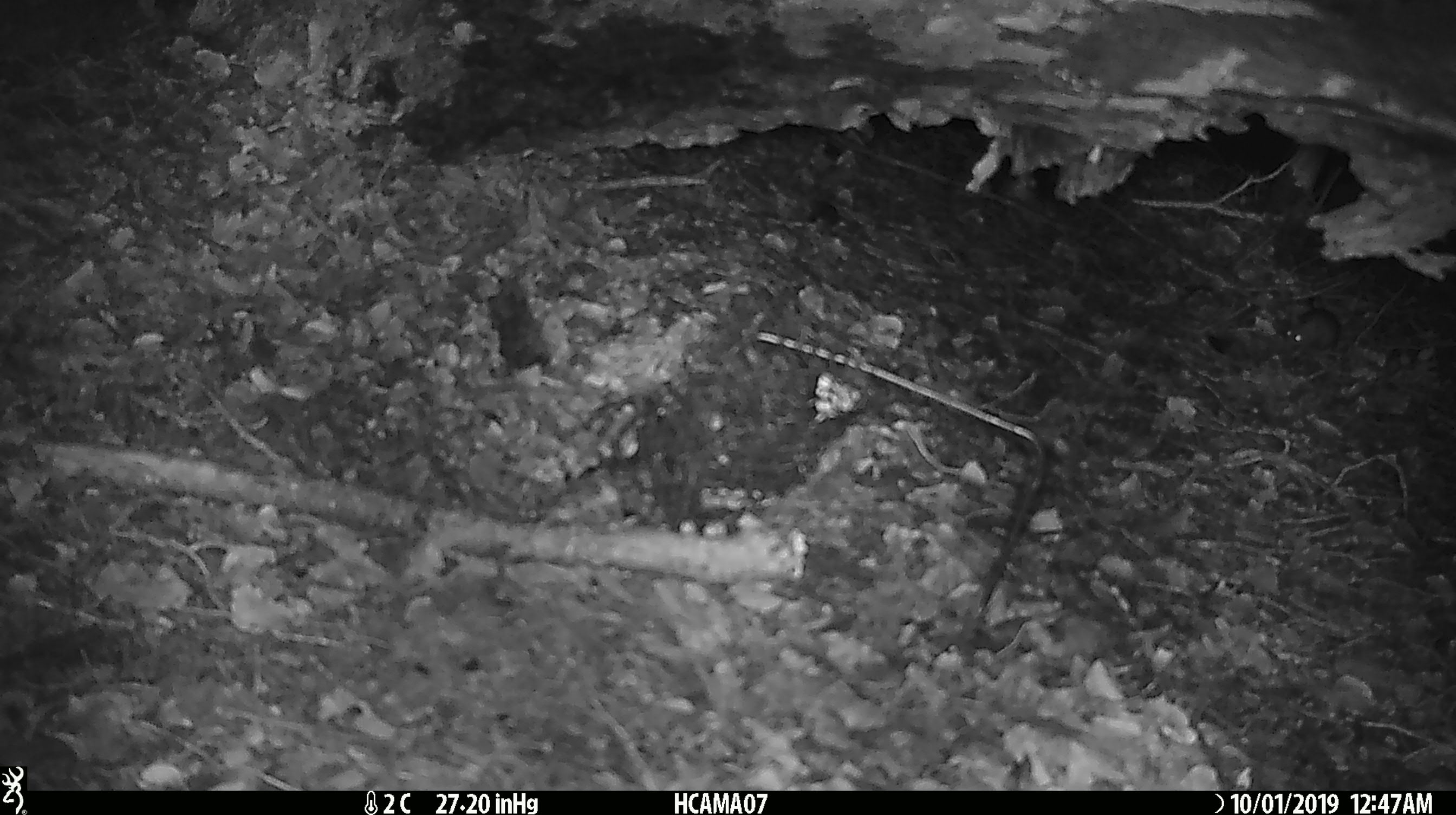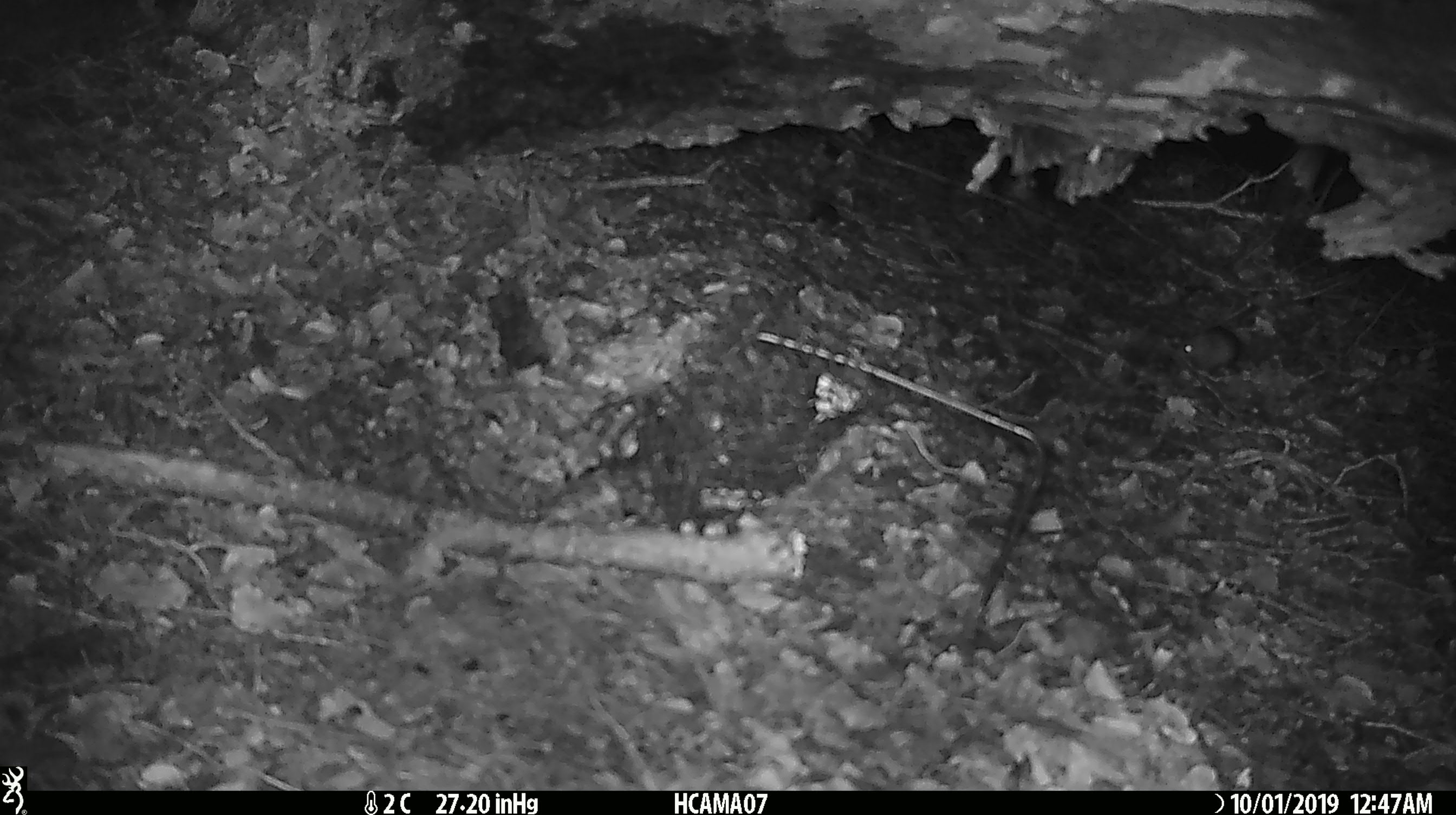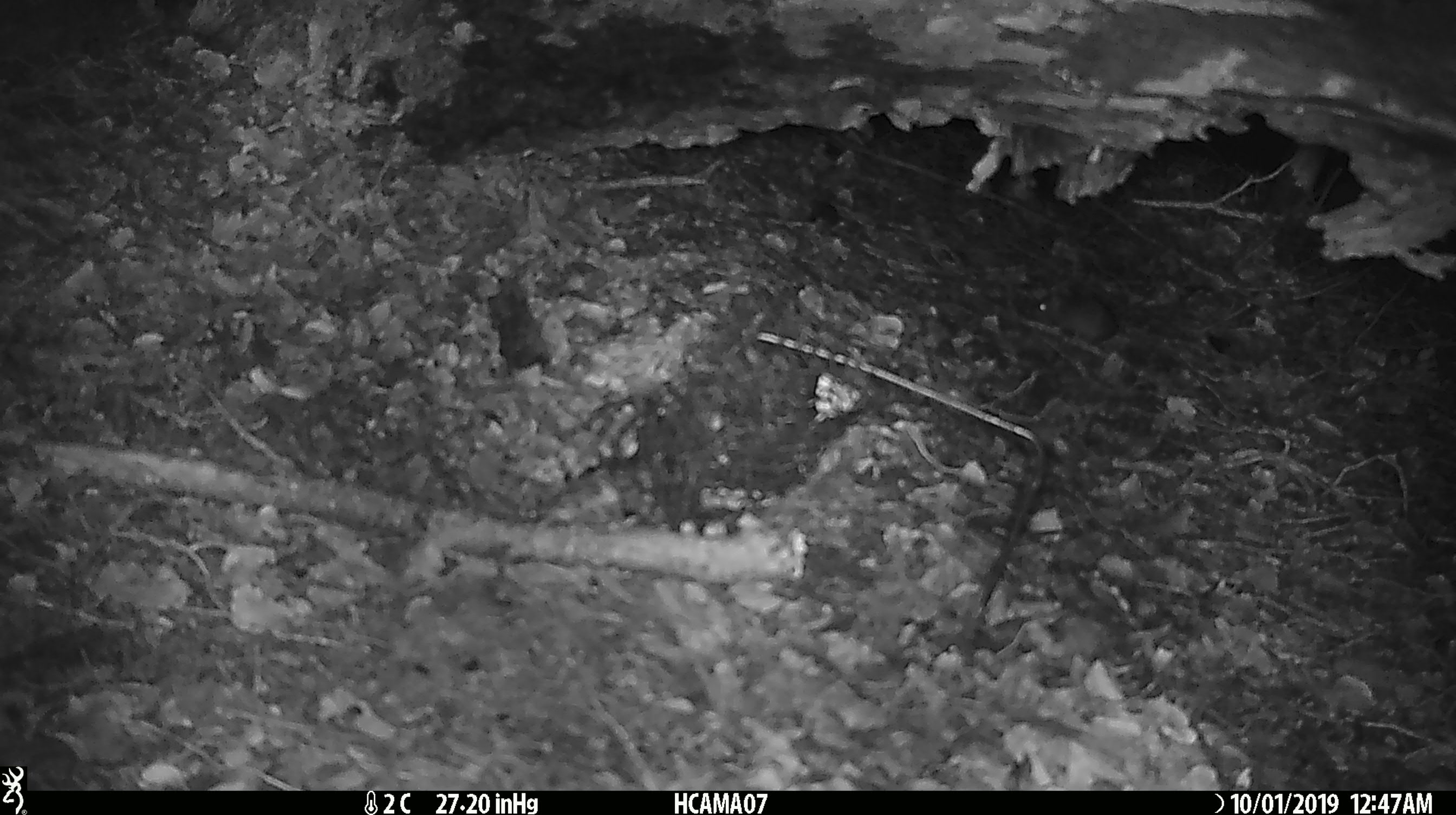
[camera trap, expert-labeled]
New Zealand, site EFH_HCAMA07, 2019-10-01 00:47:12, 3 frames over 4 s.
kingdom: Animalia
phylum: Chordata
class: Mammalia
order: Rodentia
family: Muridae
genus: Mus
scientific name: Mus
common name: mouse